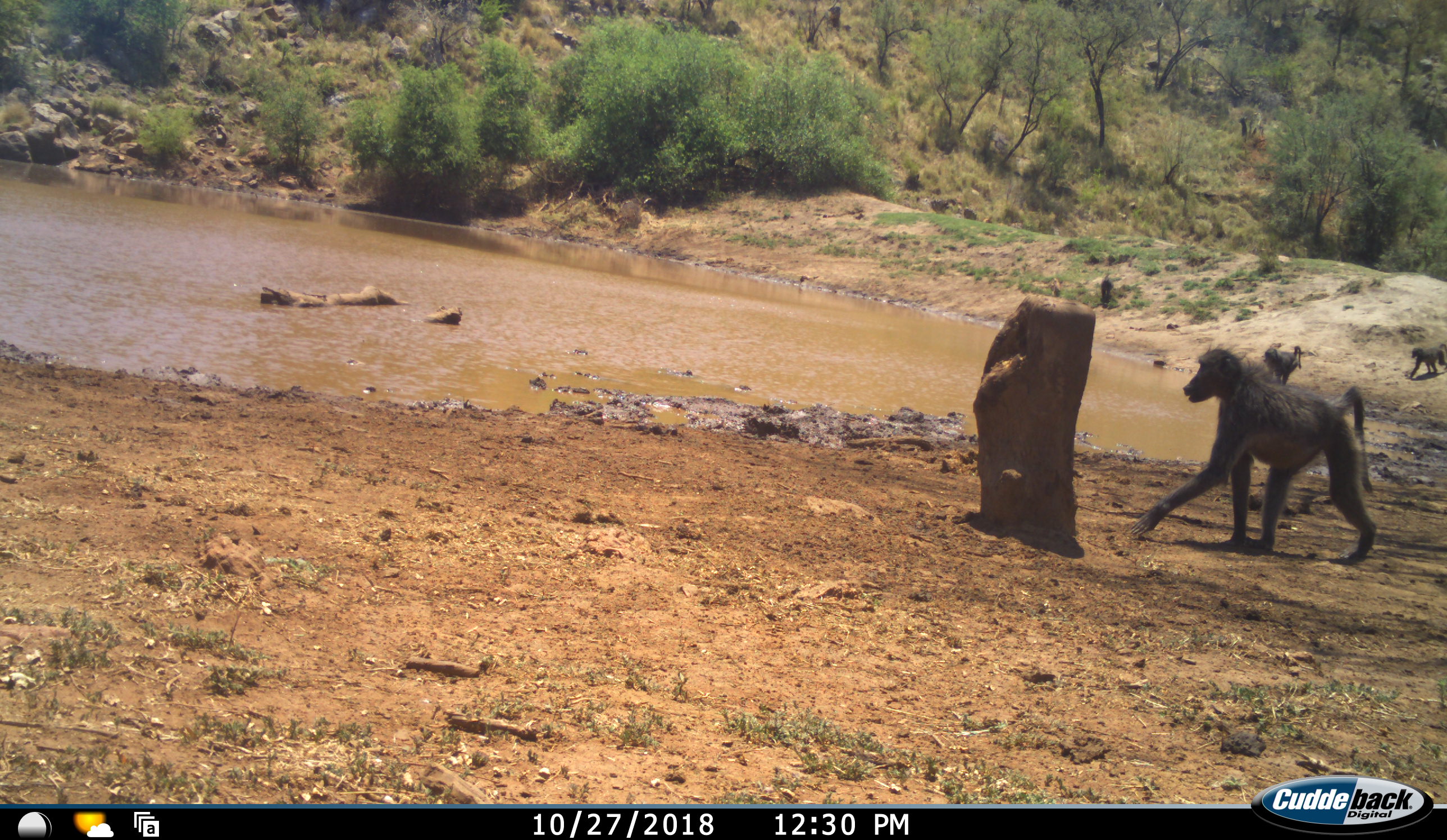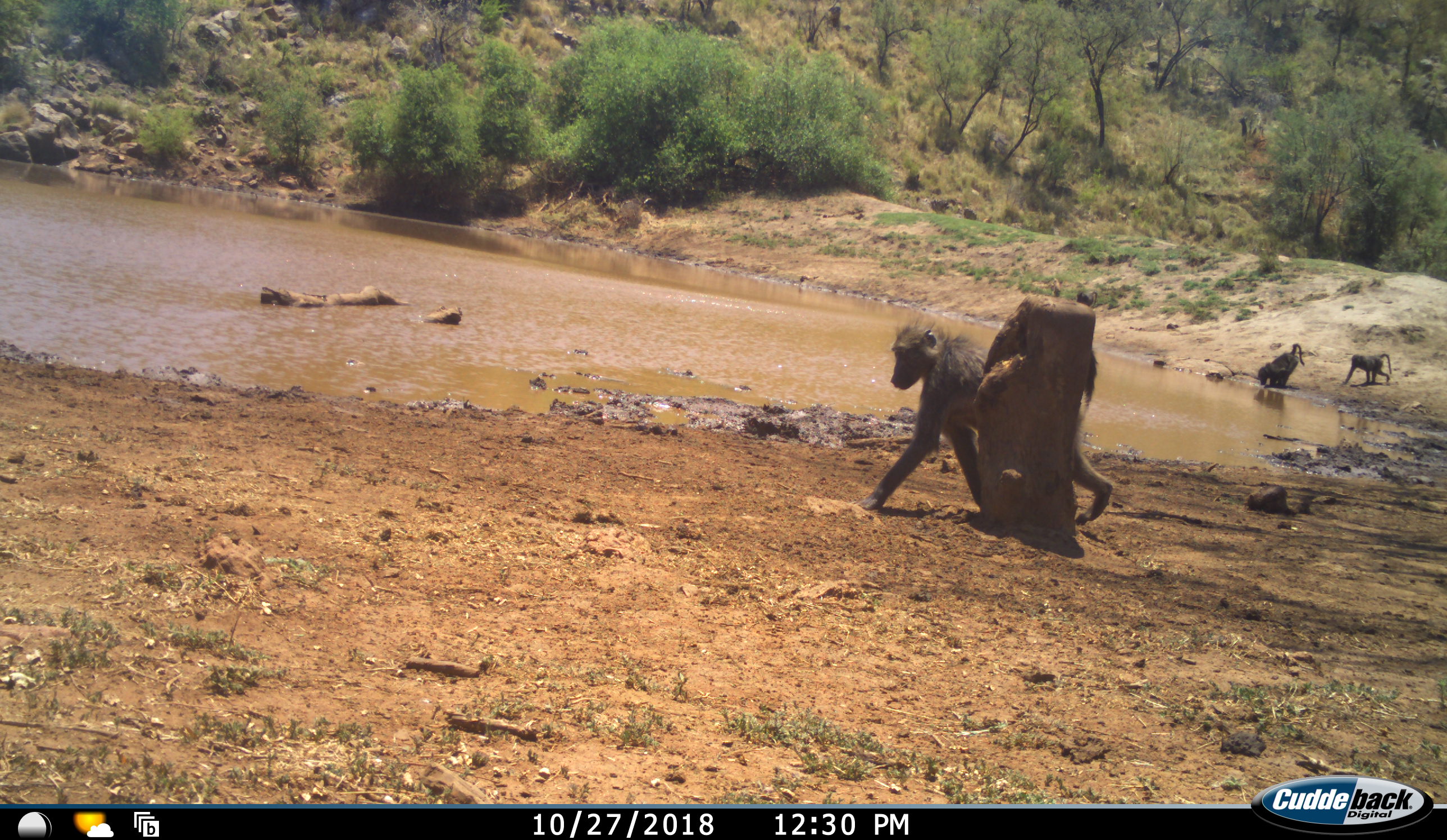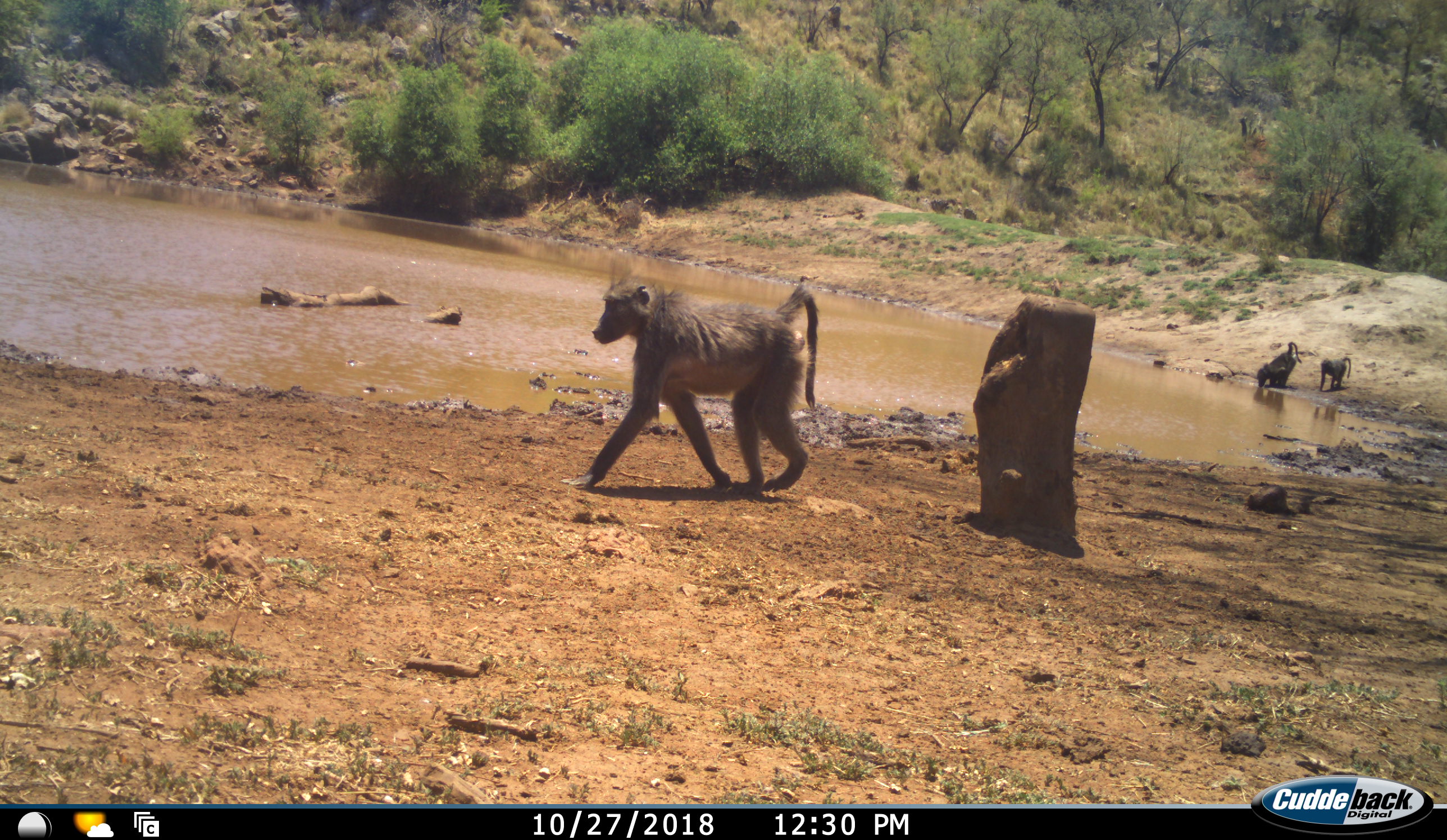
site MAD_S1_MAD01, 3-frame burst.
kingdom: Animalia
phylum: Chordata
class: Mammalia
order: Primates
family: Cercopithecidae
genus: Papio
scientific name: Papio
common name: baboon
Baboon (Papio), count 4. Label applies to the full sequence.